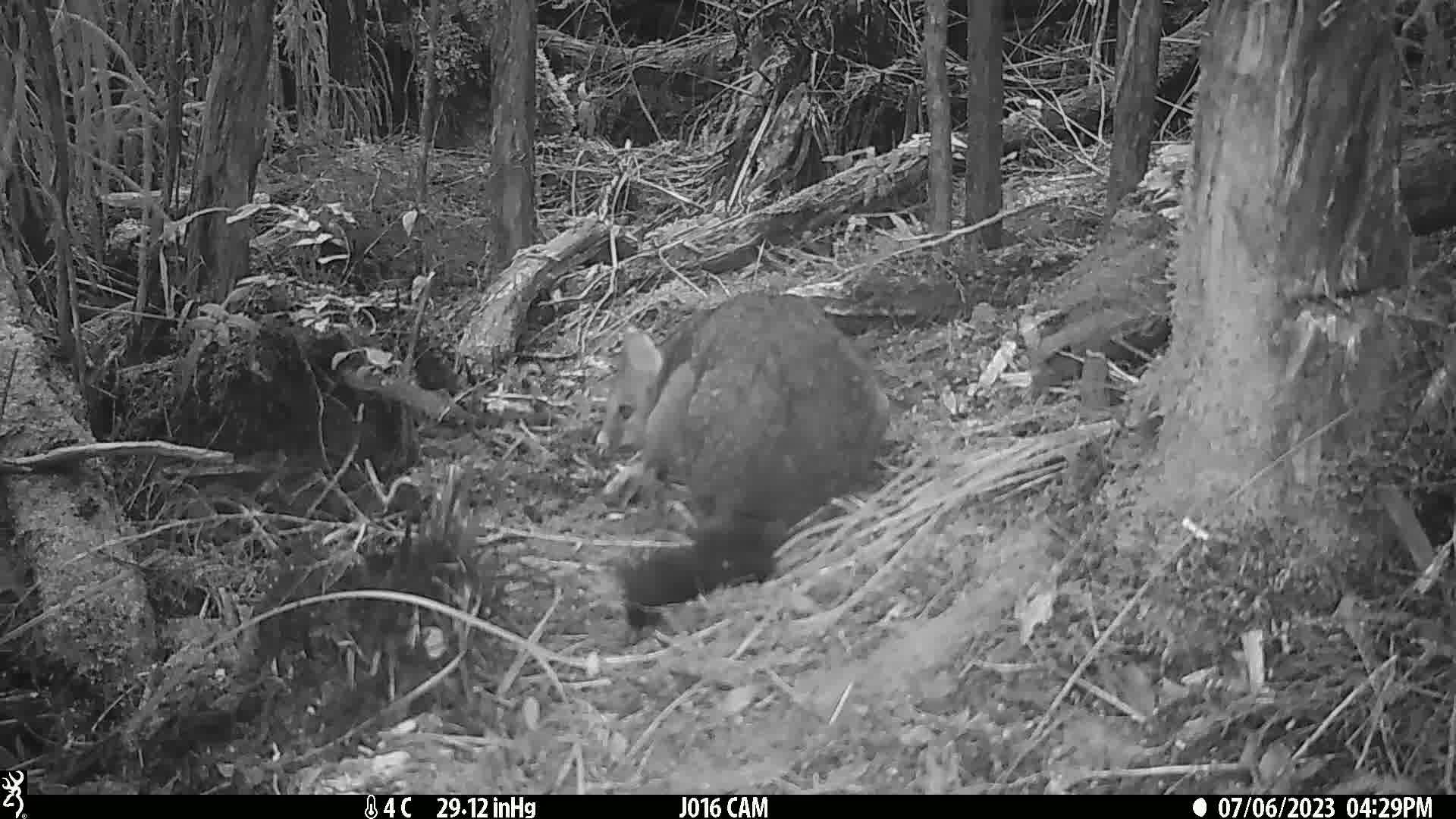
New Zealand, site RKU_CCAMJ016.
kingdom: Animalia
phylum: Chordata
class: Mammalia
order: Diprotodontia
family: Phalangeridae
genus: Trichosurus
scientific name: Trichosurus vulpecula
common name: common brushtail possum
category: possum